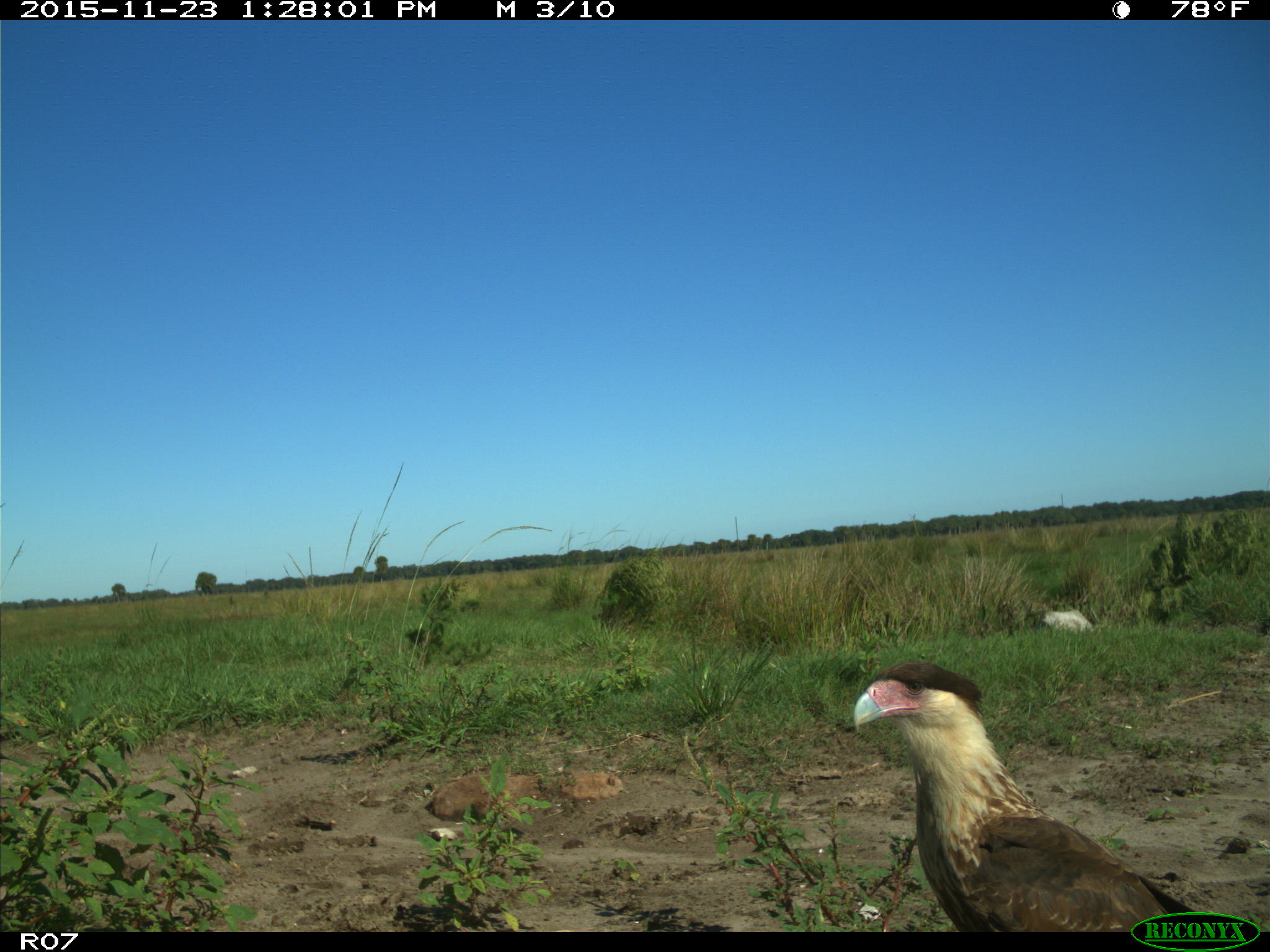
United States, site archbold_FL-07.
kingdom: Animalia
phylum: Chordata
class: Aves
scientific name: Aves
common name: birds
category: unidentified bird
Unidentified bird (birds) (Aves).